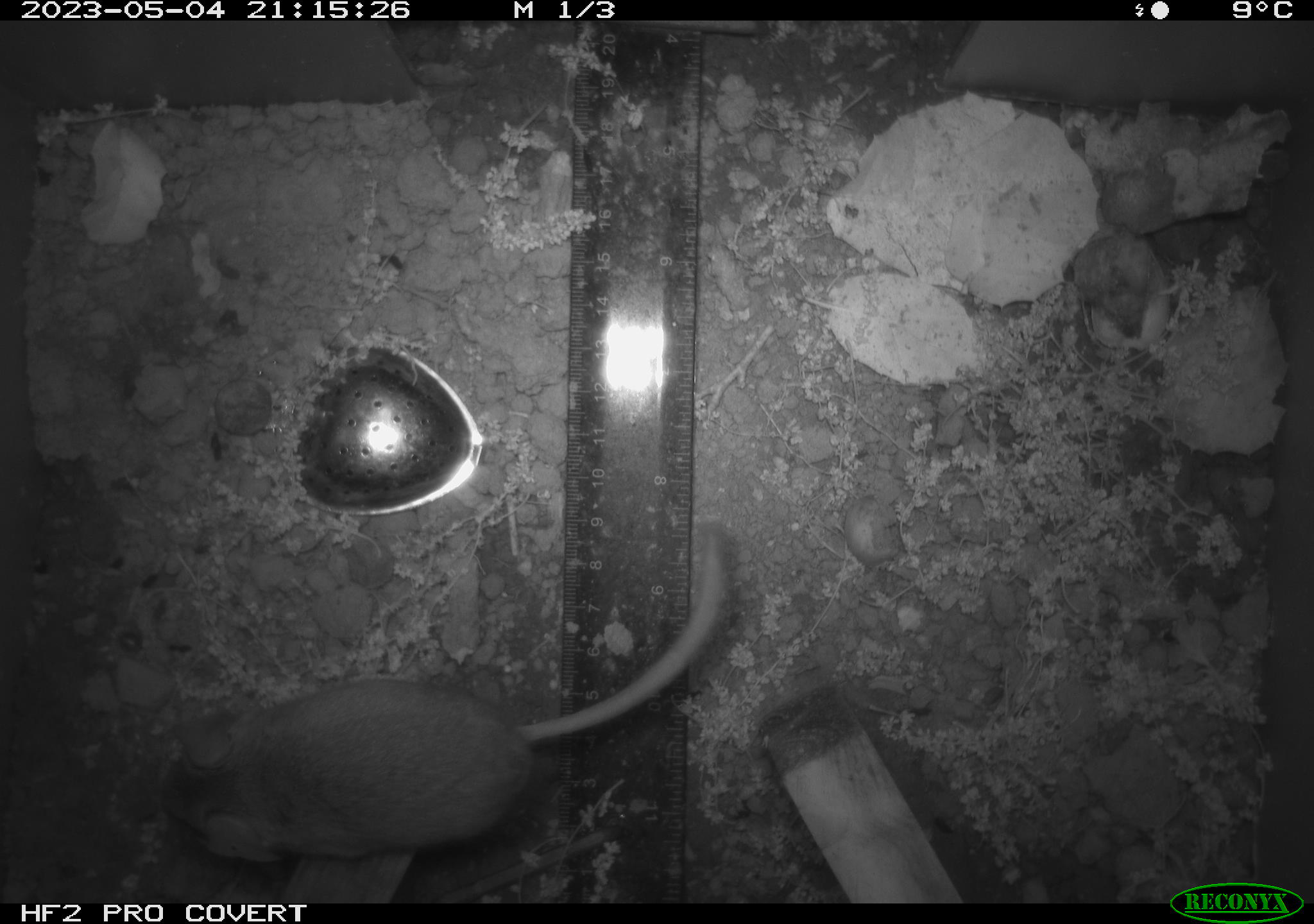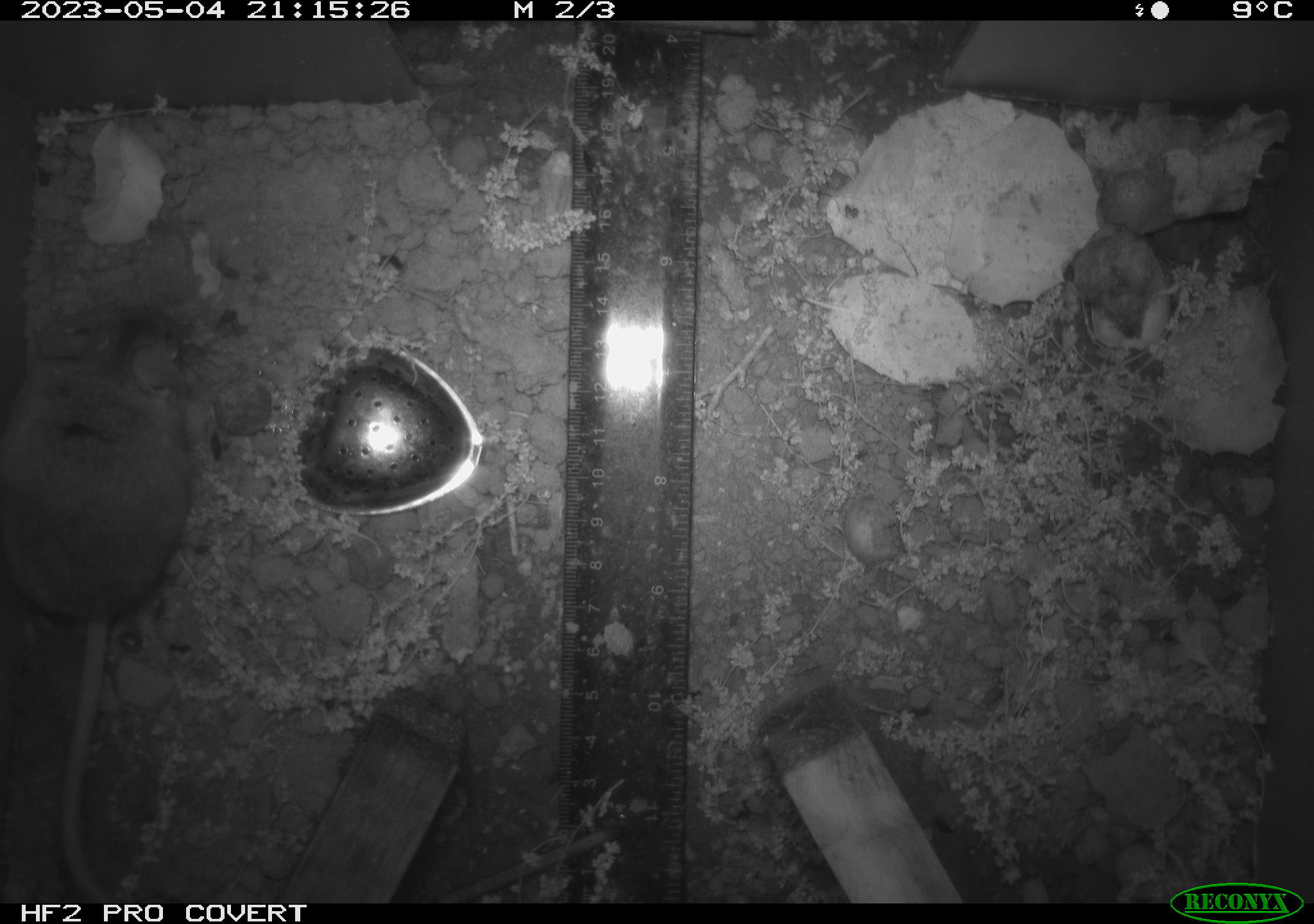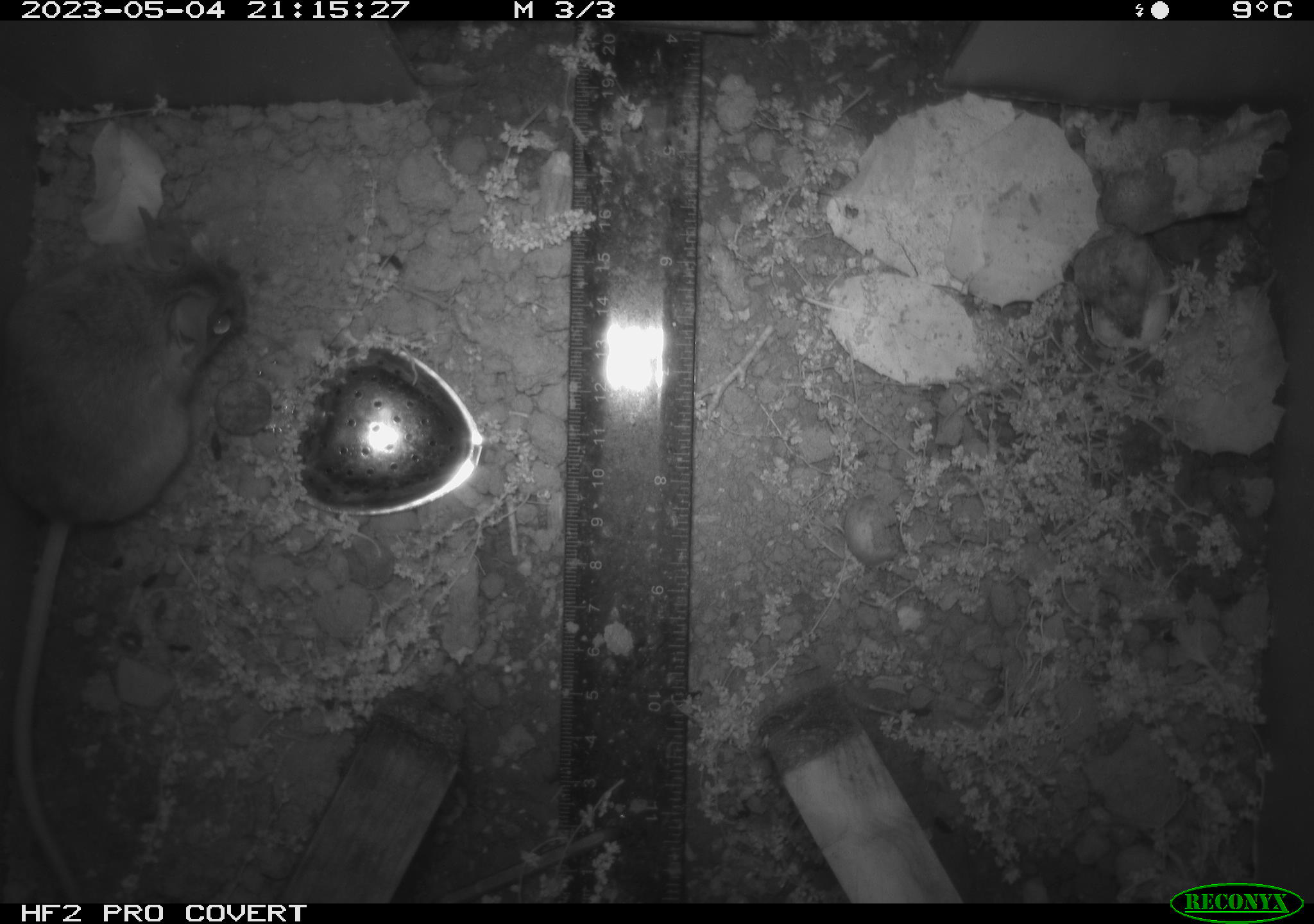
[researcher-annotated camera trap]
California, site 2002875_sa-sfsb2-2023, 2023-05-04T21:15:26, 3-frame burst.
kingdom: Animalia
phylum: Chordata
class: Mammalia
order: Rodentia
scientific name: Rodentia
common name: mouse species